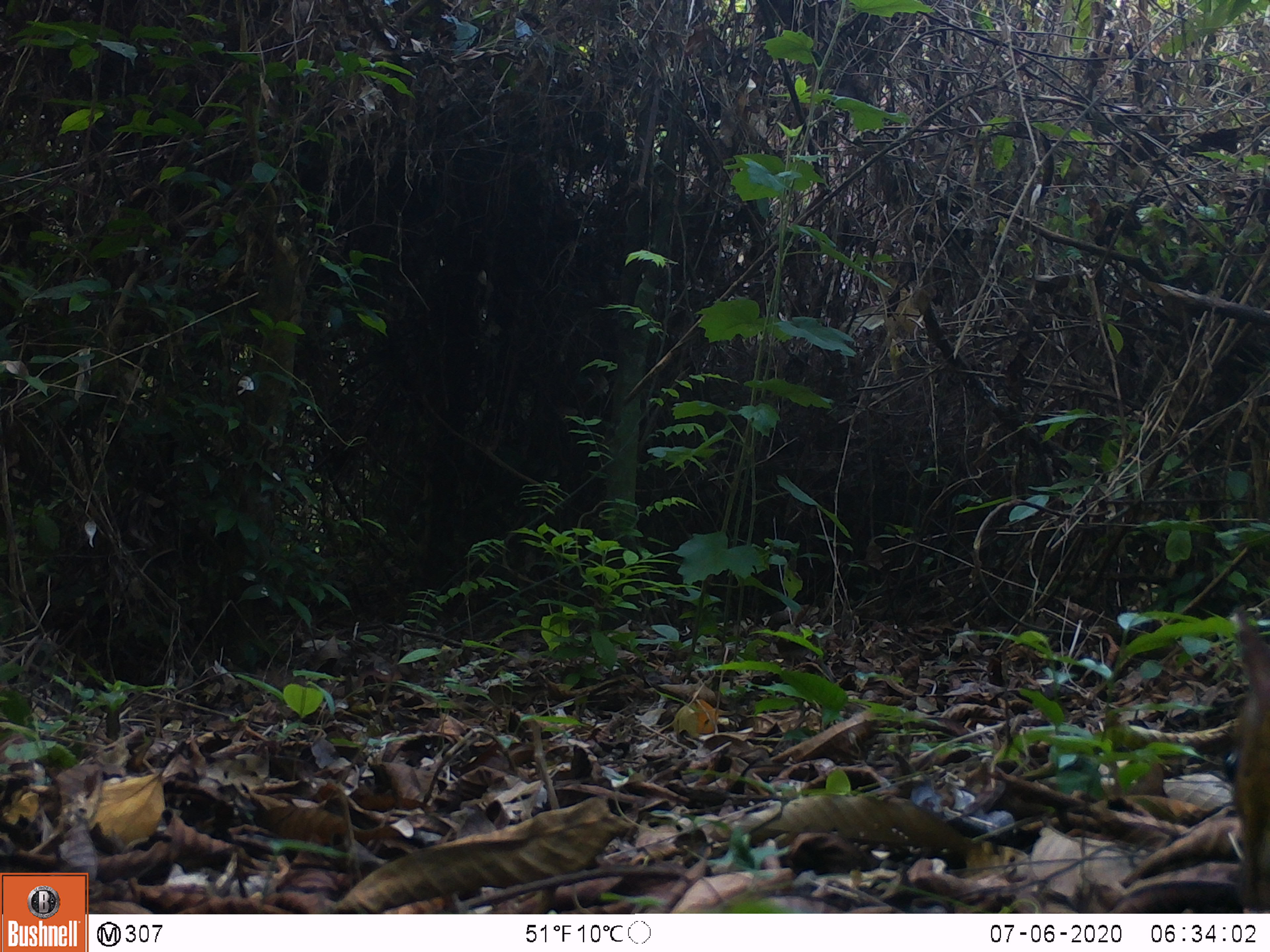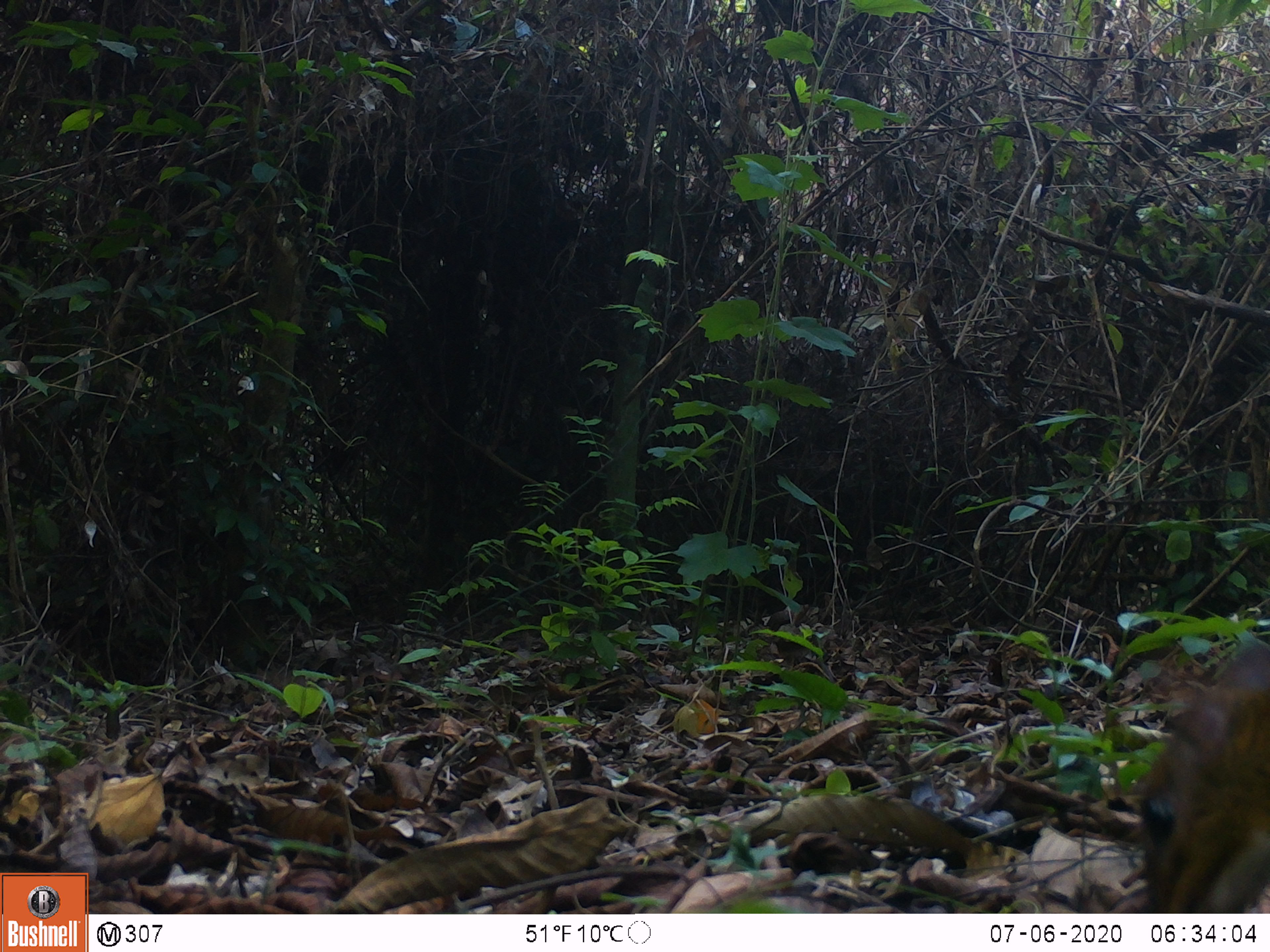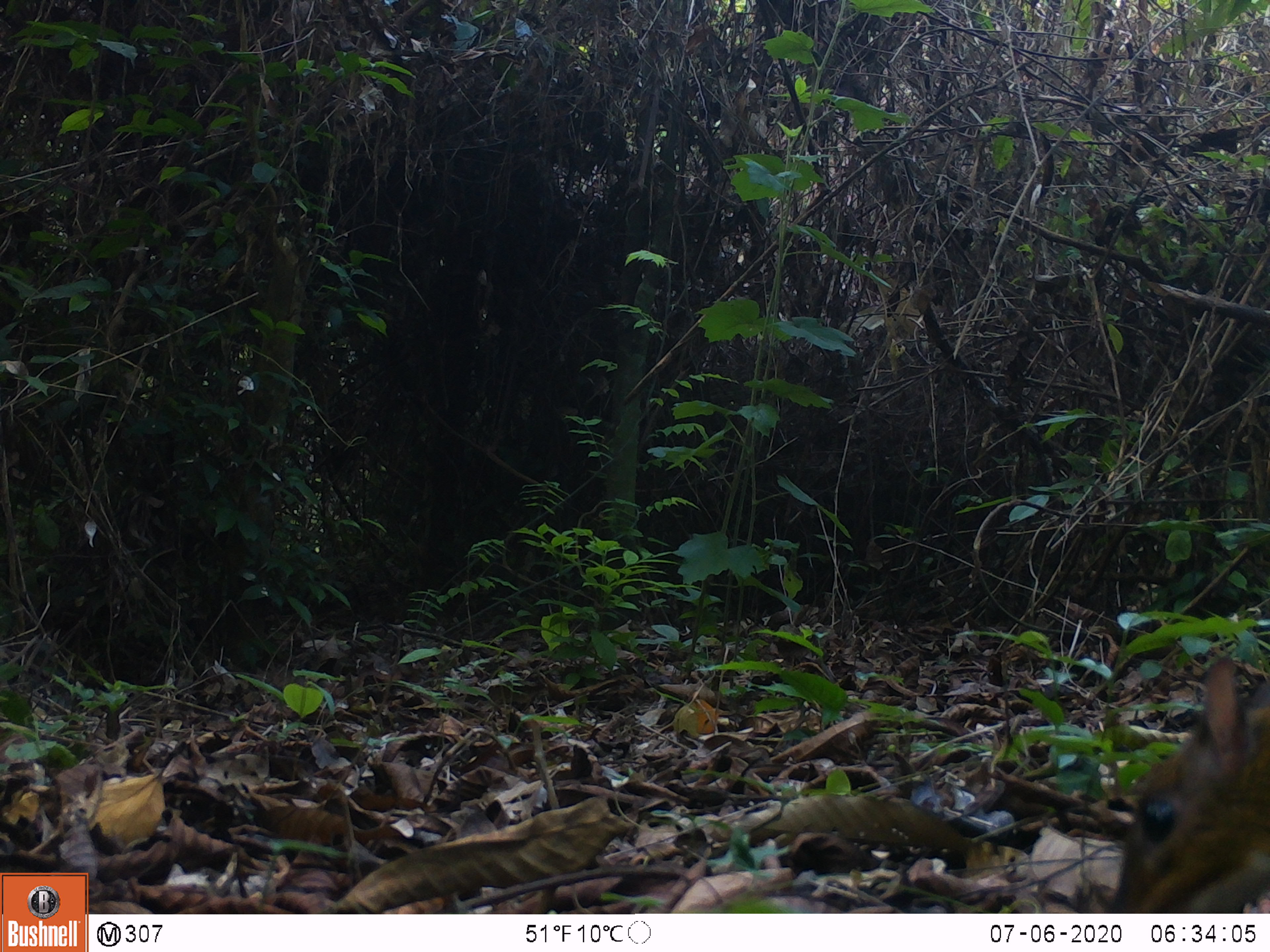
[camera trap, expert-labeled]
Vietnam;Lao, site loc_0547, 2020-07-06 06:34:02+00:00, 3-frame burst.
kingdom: Animalia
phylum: Chordata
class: Mammalia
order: Artiodactyla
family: Tragulidae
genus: Moschiola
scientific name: Moschiola meminna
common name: chevrotain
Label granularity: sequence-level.